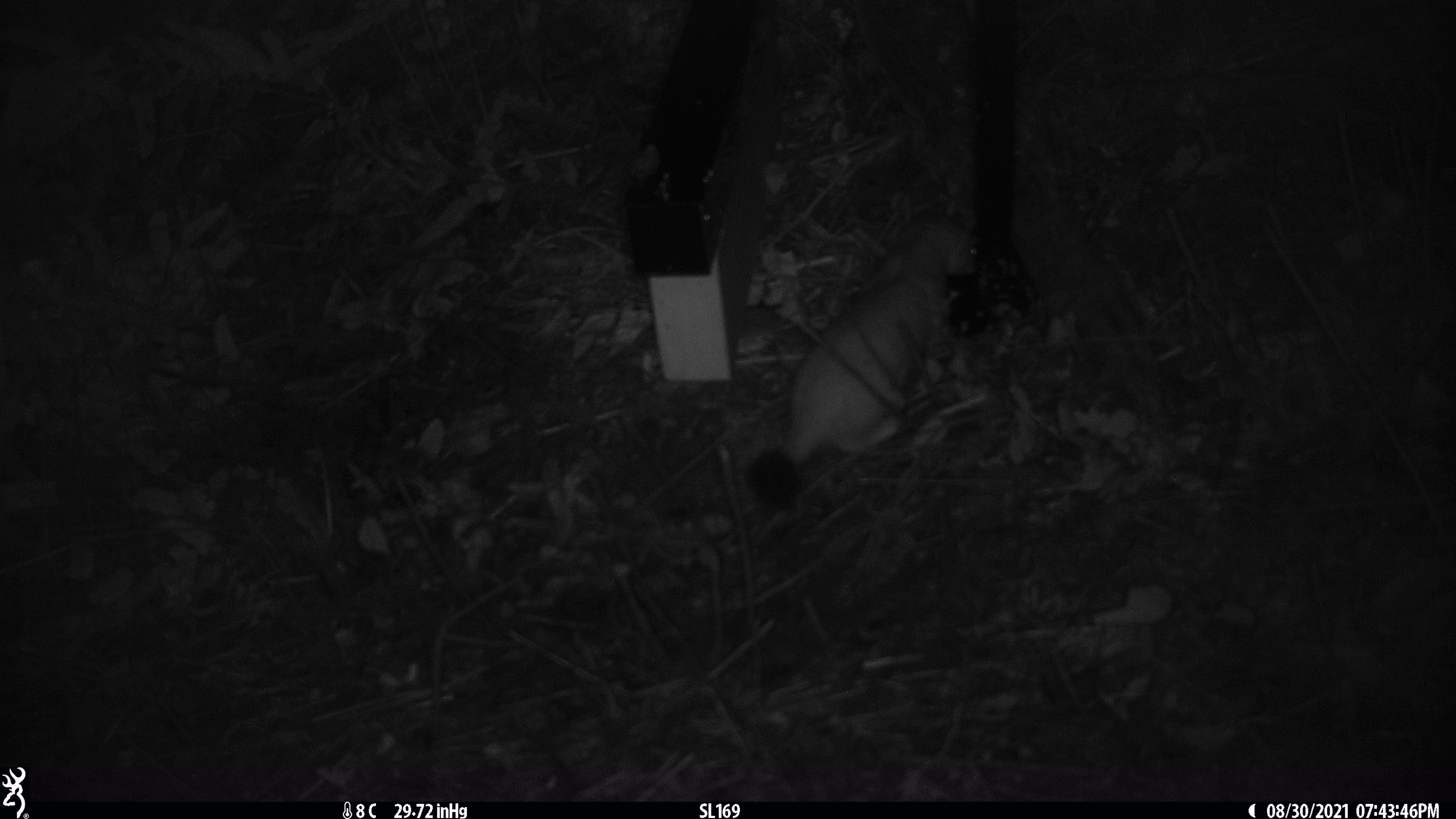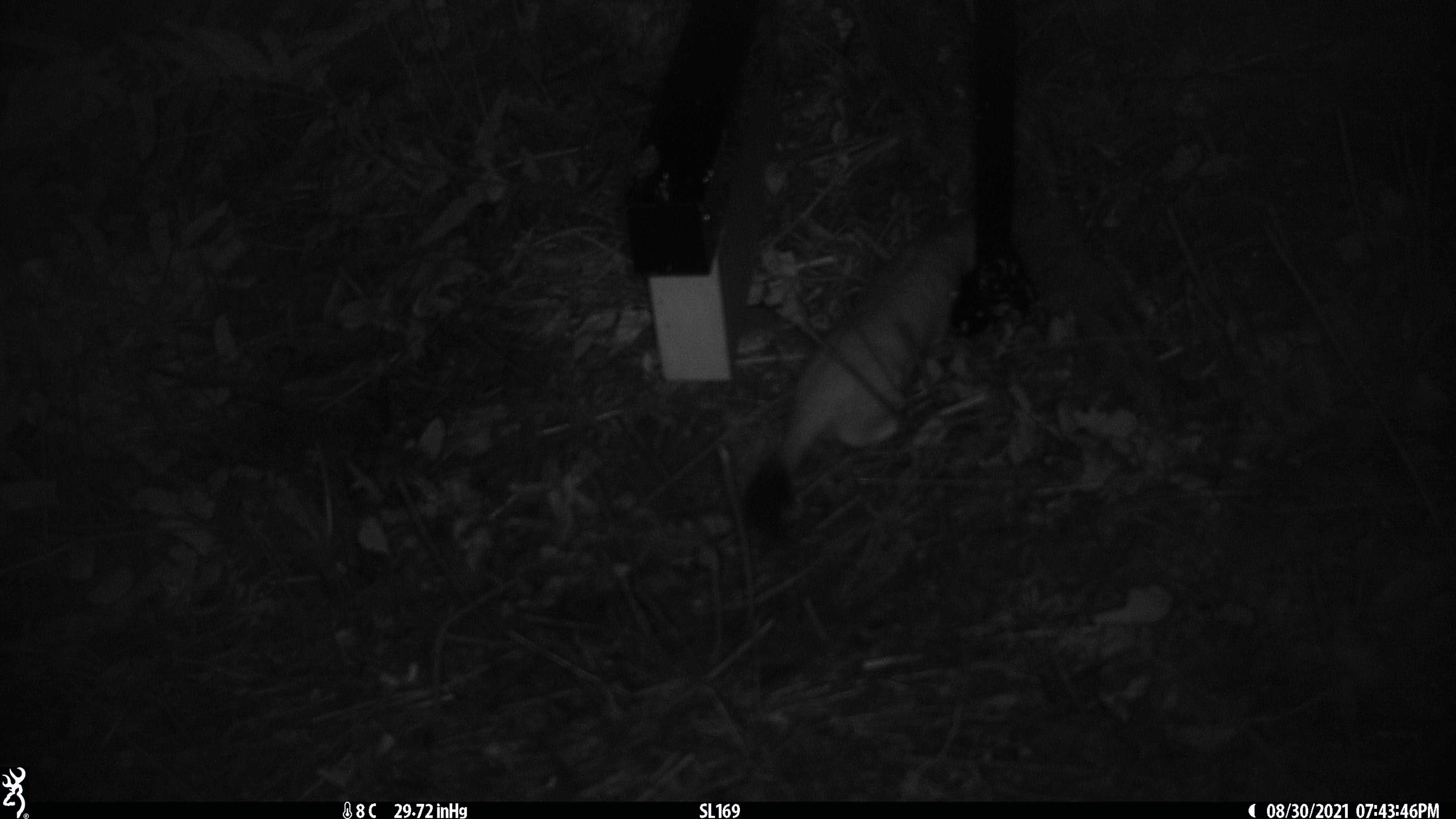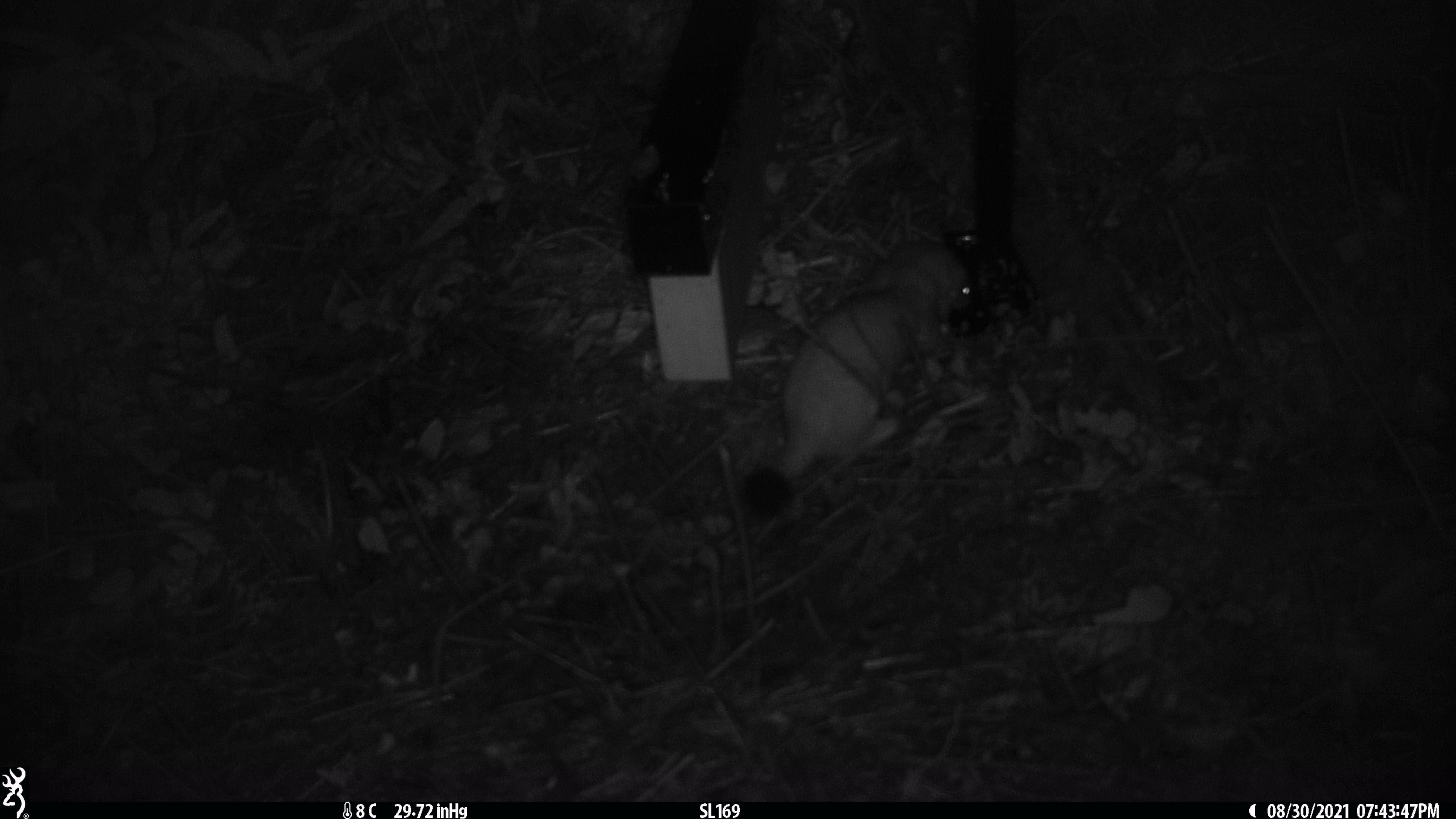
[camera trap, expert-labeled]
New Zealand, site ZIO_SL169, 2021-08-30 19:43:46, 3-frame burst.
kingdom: Animalia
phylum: Chordata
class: Mammalia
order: Carnivora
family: Mustelidae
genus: Mustela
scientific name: Mustela erminea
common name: stoat